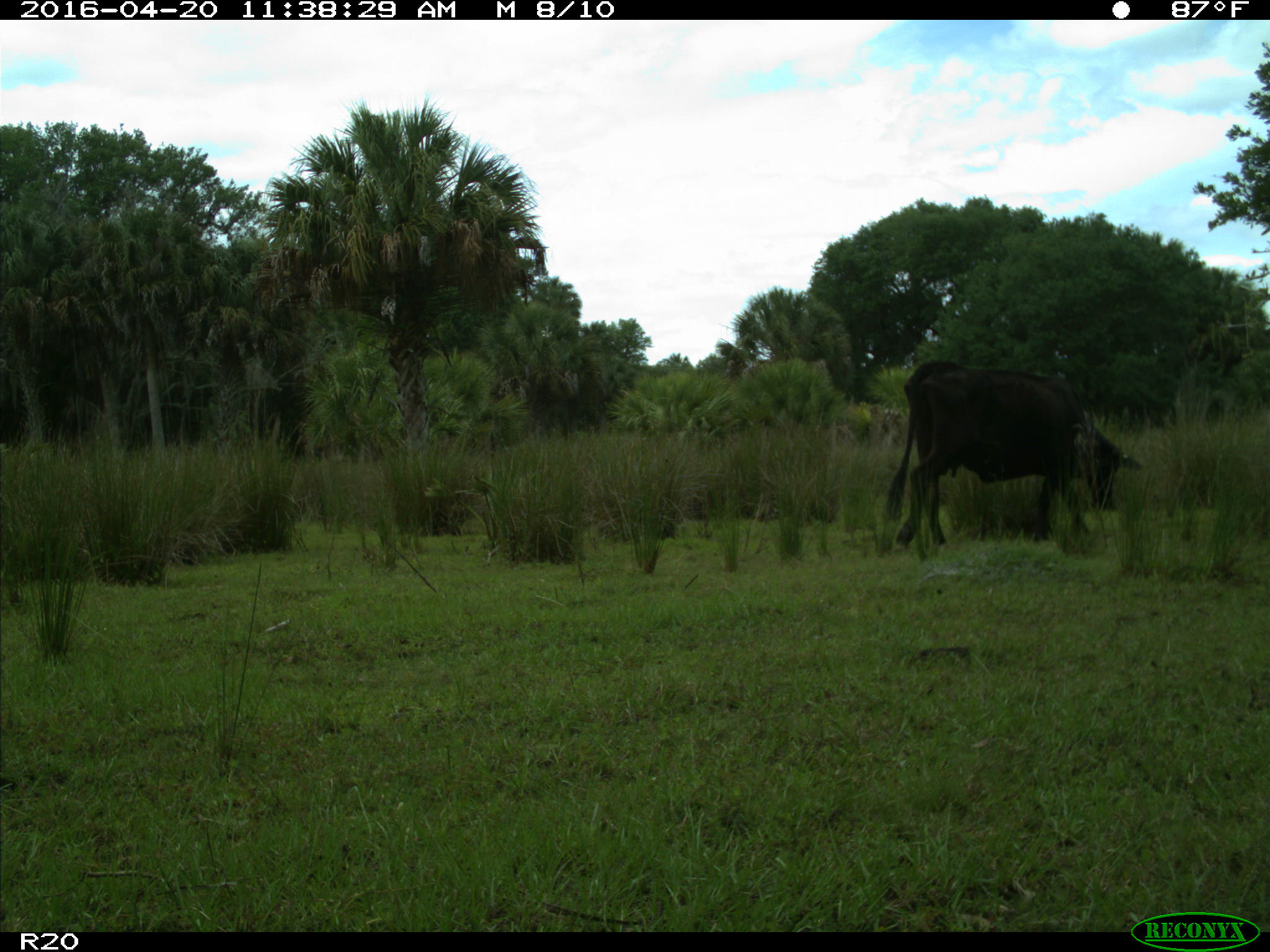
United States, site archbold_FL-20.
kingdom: Animalia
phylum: Chordata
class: Mammalia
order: Artiodactyla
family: Bovidae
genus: Bos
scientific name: Bos taurus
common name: domestic cow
Bos taurus (domestic cow).